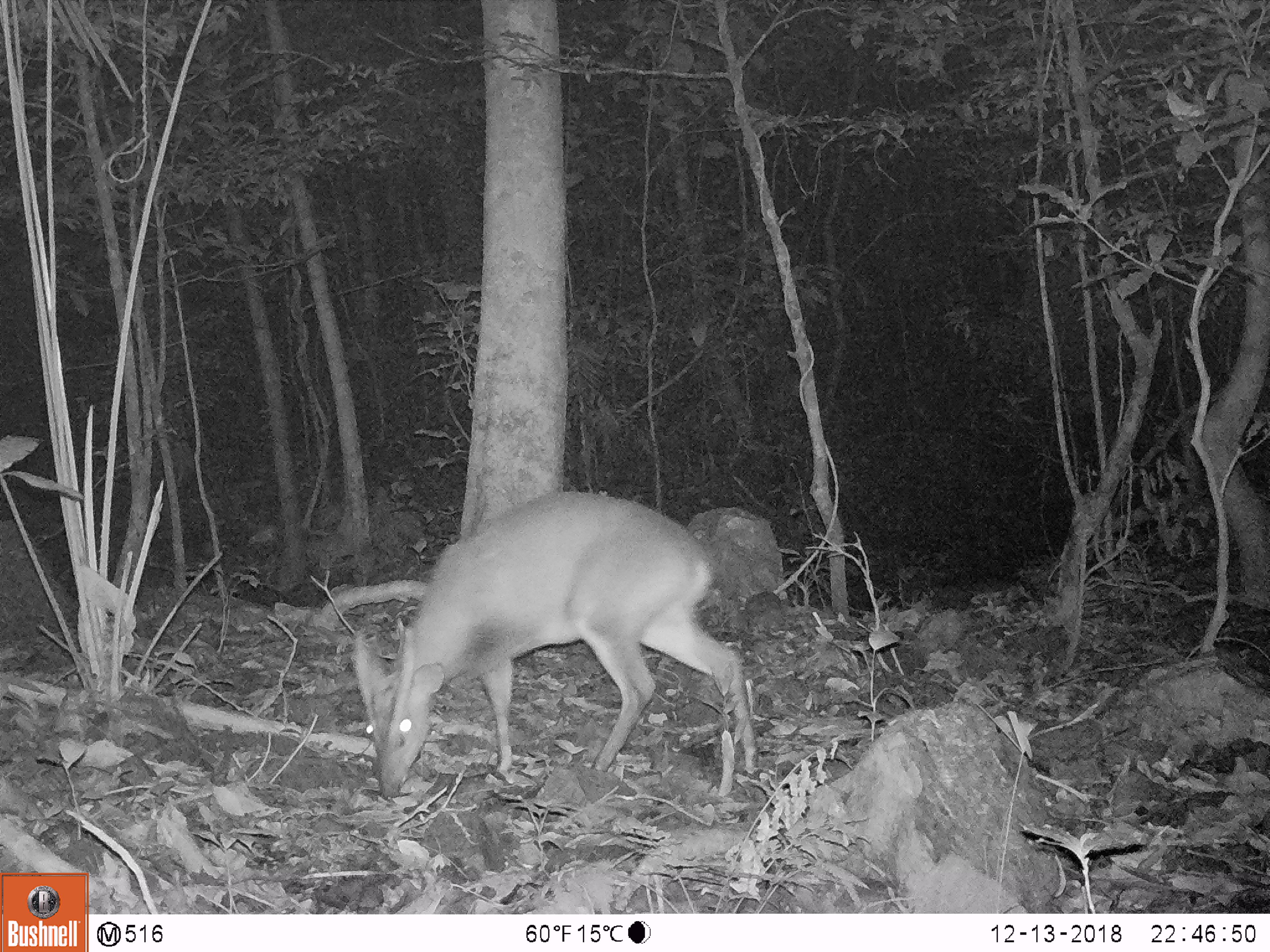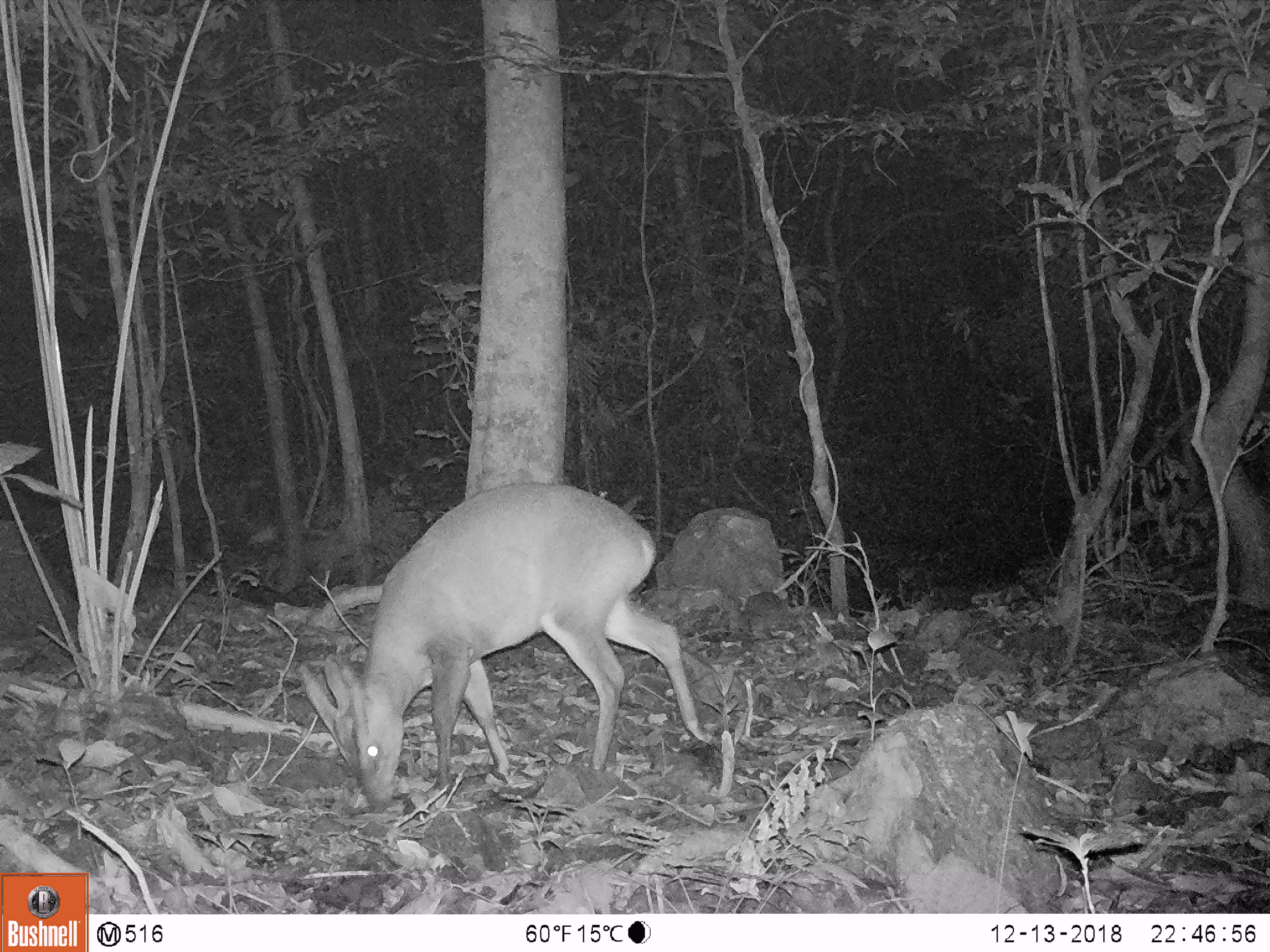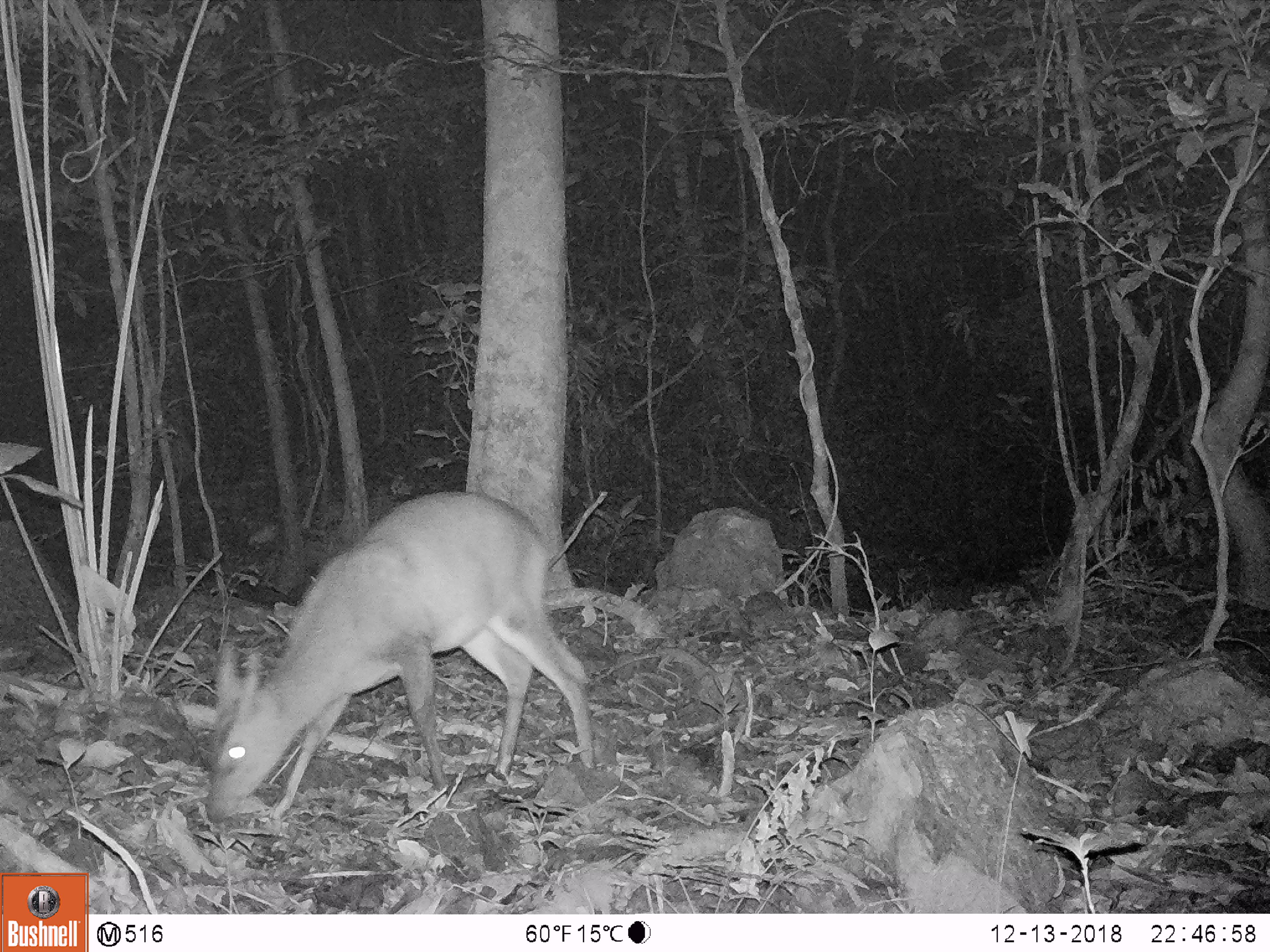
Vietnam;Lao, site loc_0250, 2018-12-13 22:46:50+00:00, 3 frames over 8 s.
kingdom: Animalia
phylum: Chordata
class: Mammalia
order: Artiodactyla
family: Cervidae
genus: Muntiacus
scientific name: Muntiacus vuquangensis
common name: large-antlered muntjac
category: large antlered muntjac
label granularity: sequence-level